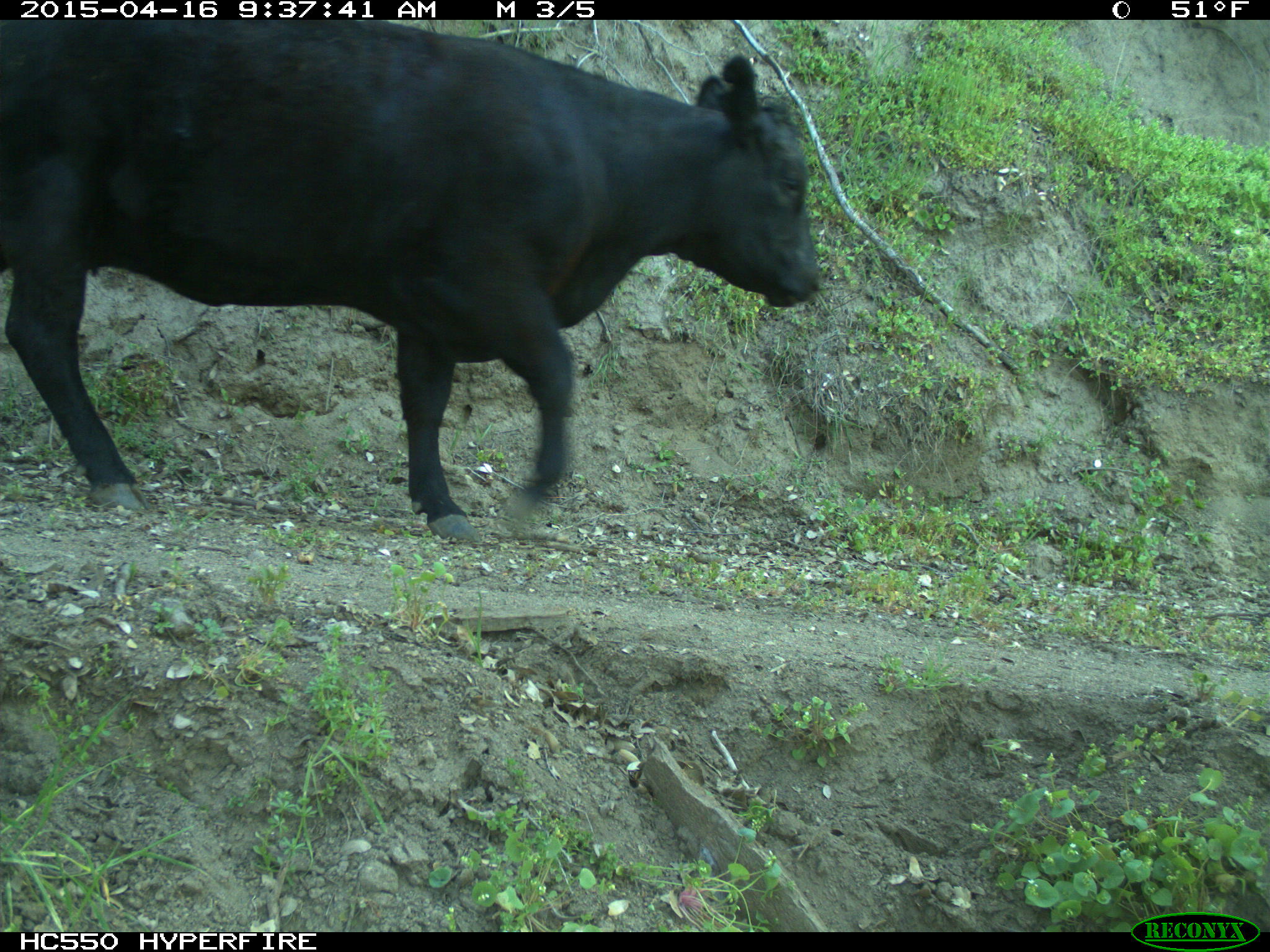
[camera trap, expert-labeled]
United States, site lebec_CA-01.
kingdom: Animalia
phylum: Chordata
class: Mammalia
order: Artiodactyla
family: Bovidae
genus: Bos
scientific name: Bos taurus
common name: domestic cow